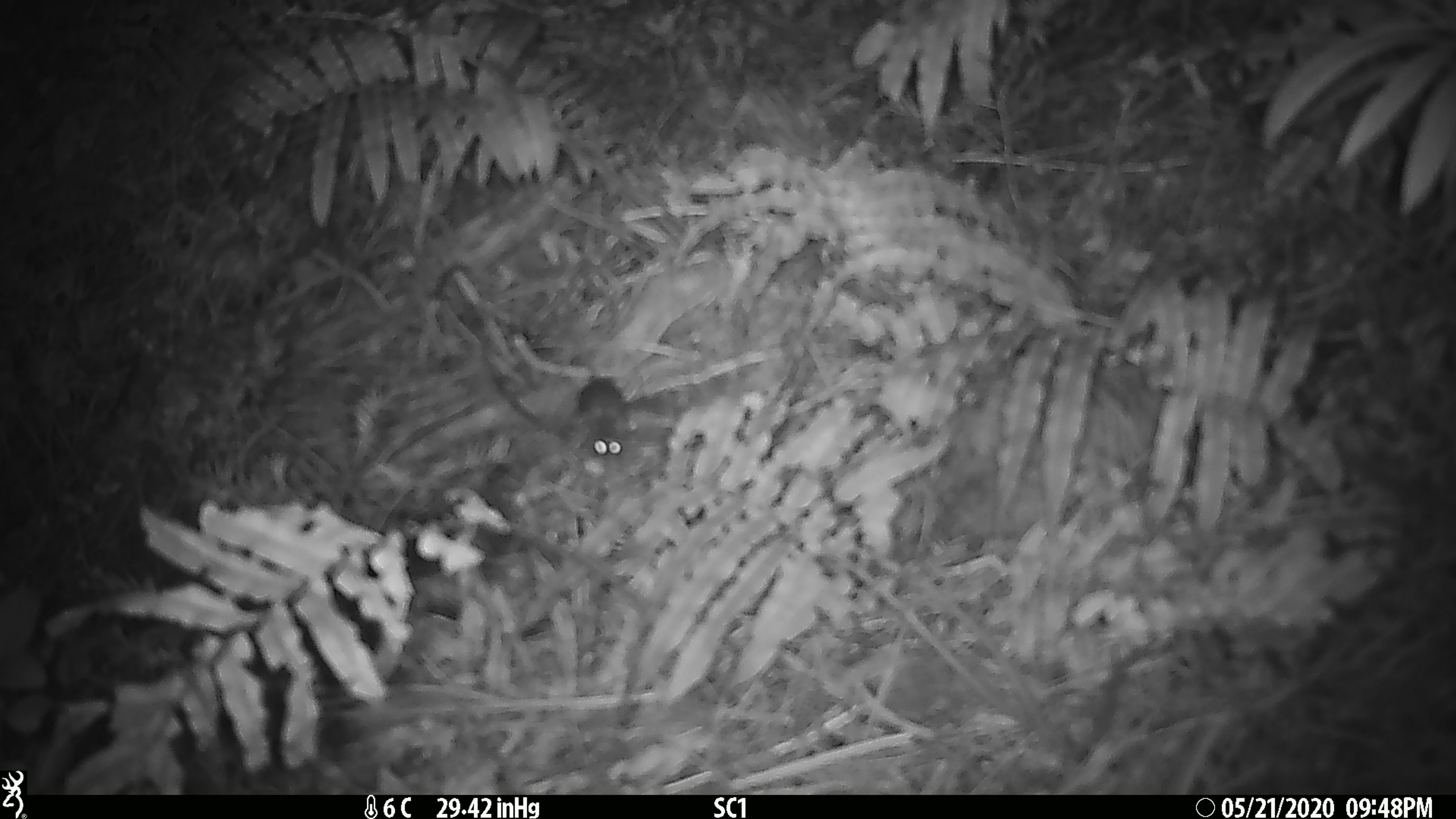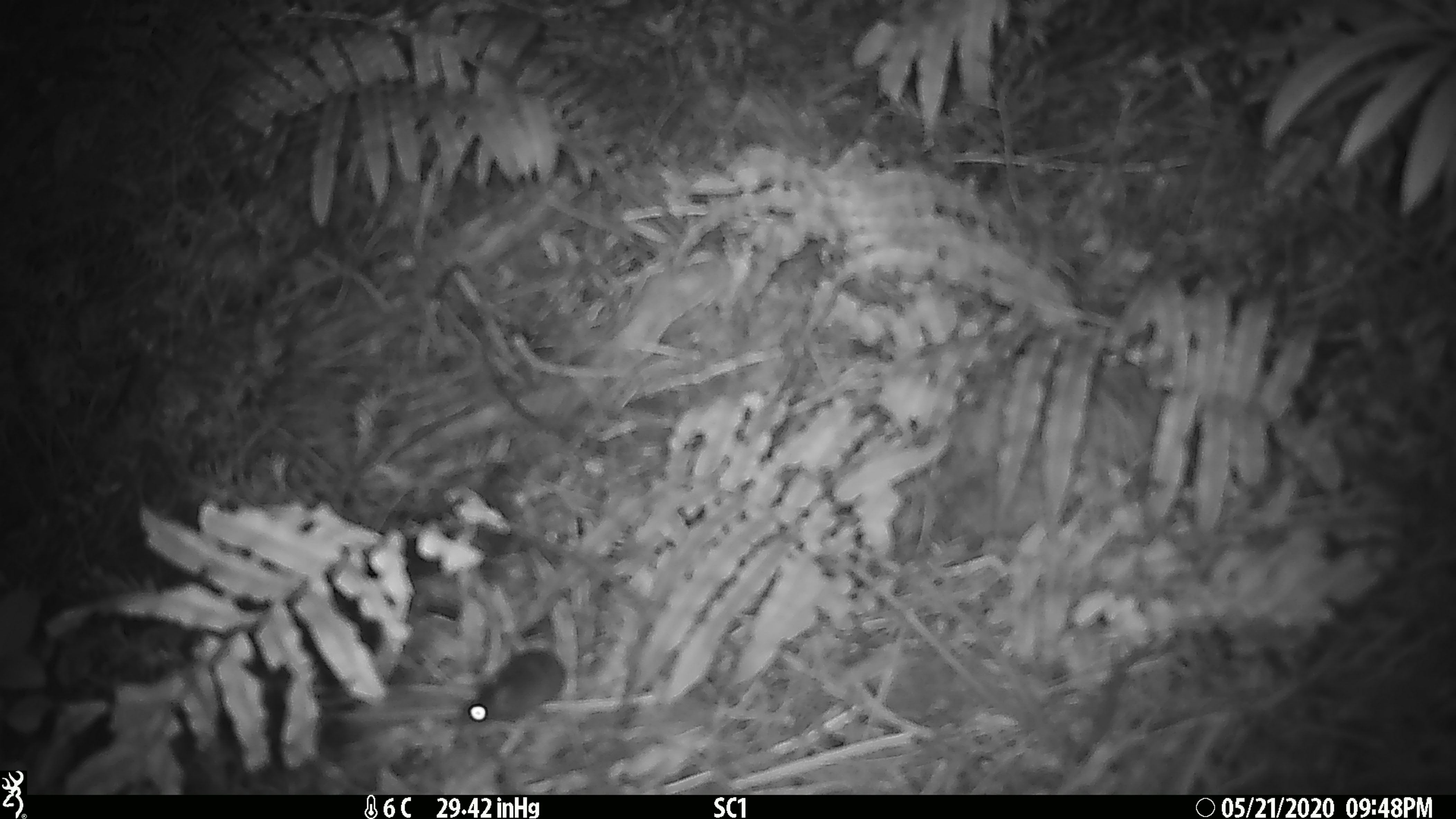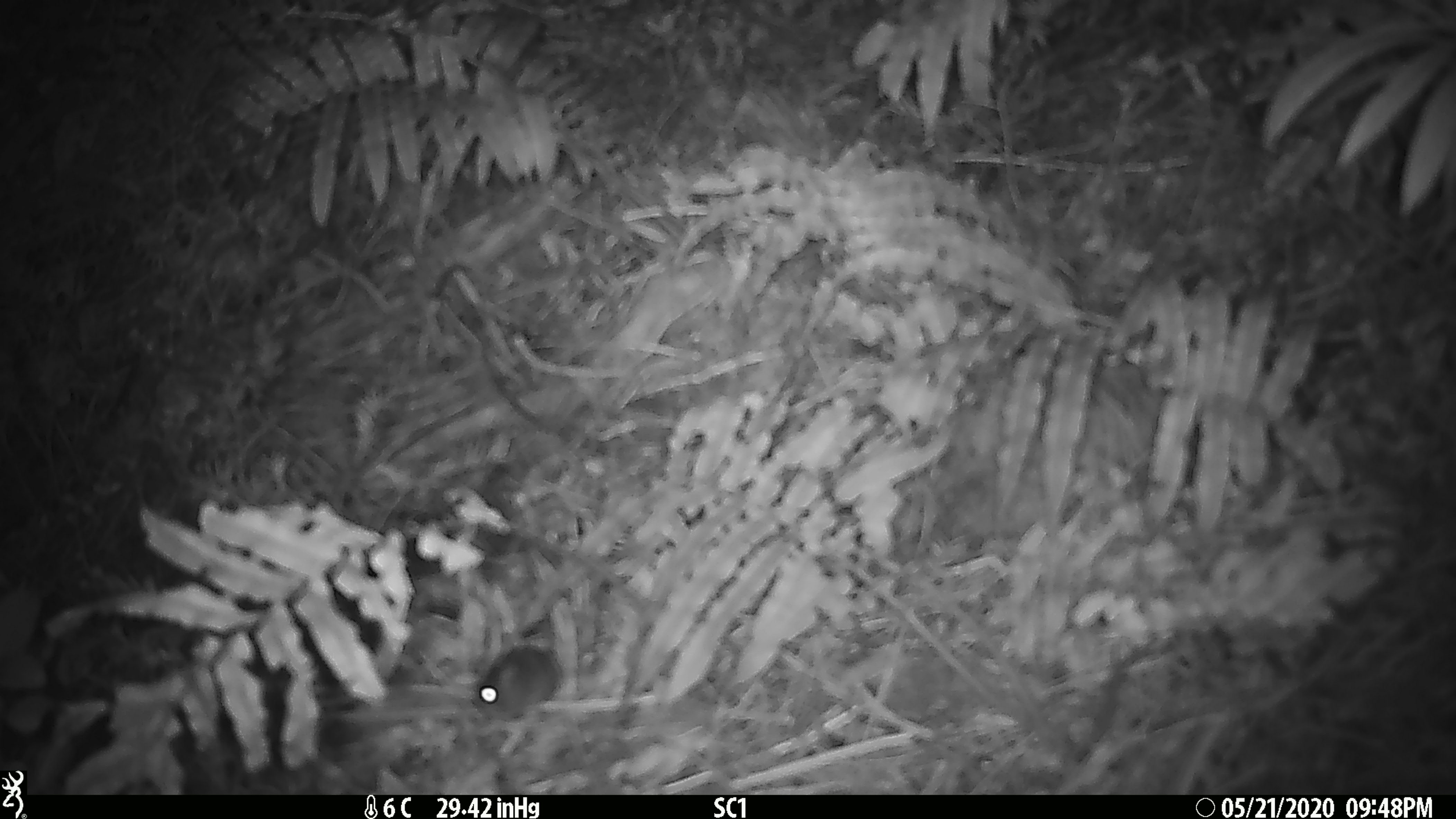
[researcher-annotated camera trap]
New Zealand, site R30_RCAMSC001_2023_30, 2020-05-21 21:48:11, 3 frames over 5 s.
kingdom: Animalia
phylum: Chordata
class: Mammalia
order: Rodentia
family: Muridae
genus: Mus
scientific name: Mus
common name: mouse